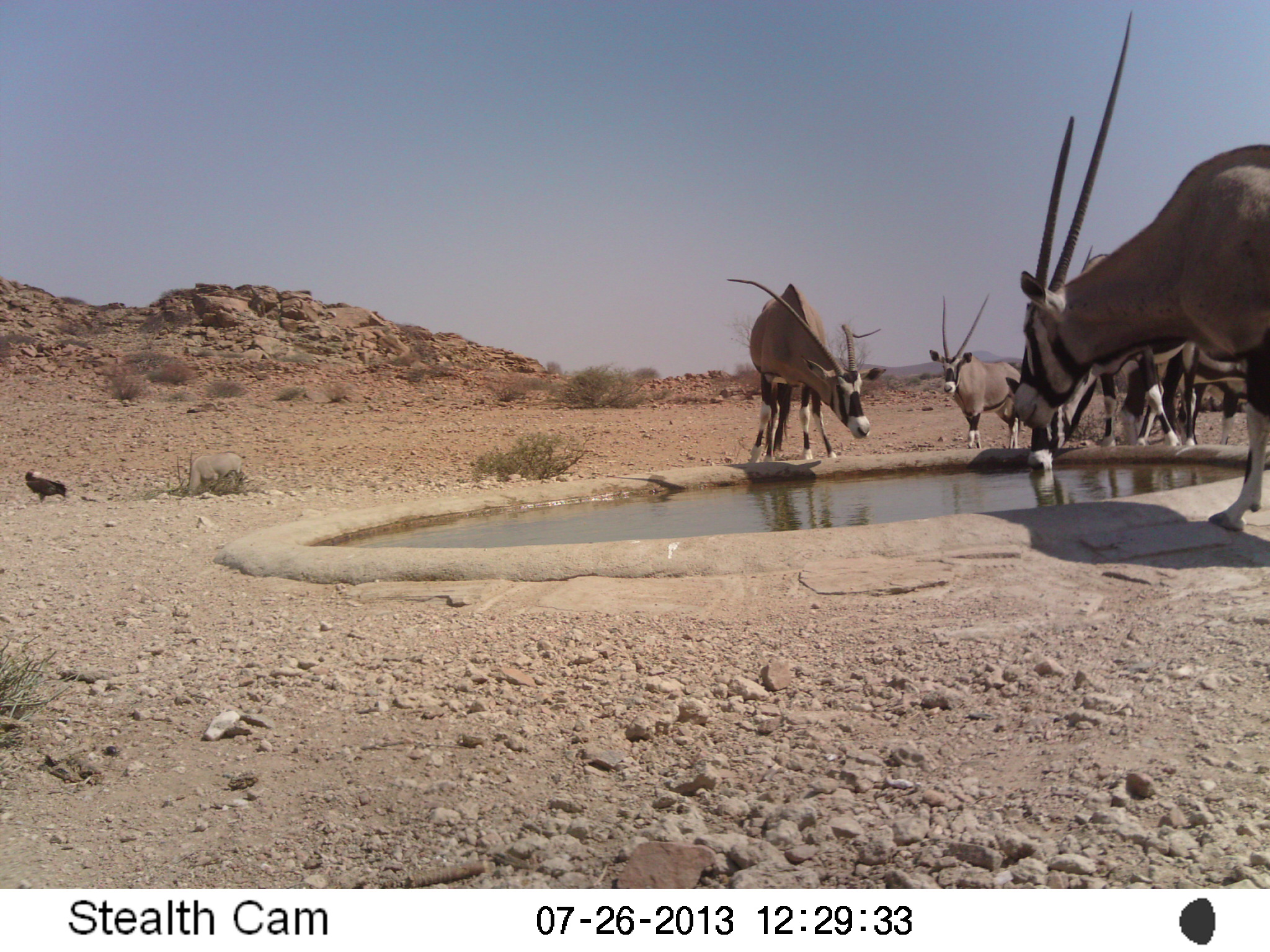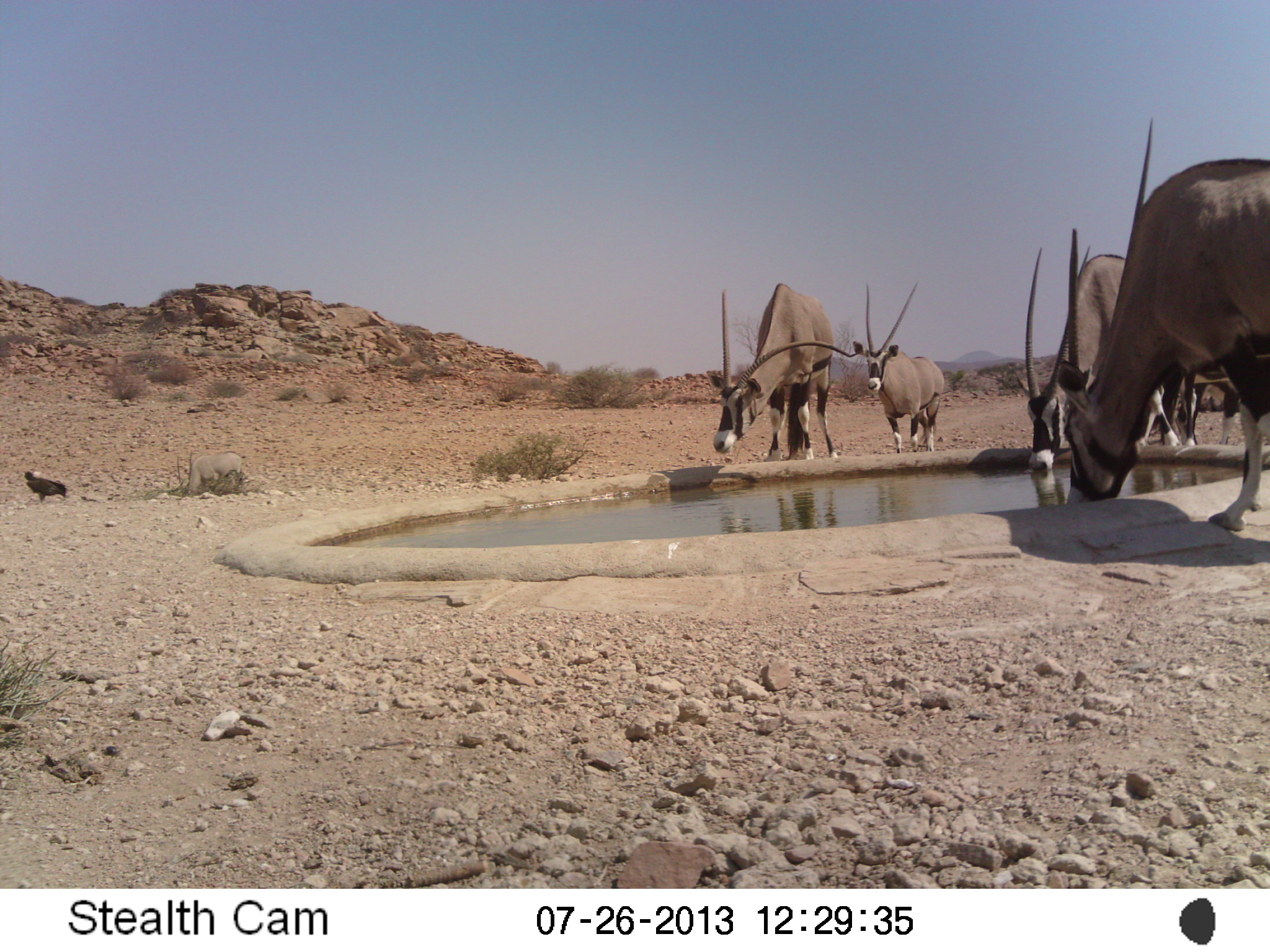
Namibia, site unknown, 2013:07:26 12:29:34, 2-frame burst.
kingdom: Animalia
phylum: Chordata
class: Mammalia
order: Artiodactyla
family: Bovidae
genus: Oryx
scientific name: Oryx gazella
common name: gemsbok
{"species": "Oryx gazella (gemsbok)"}